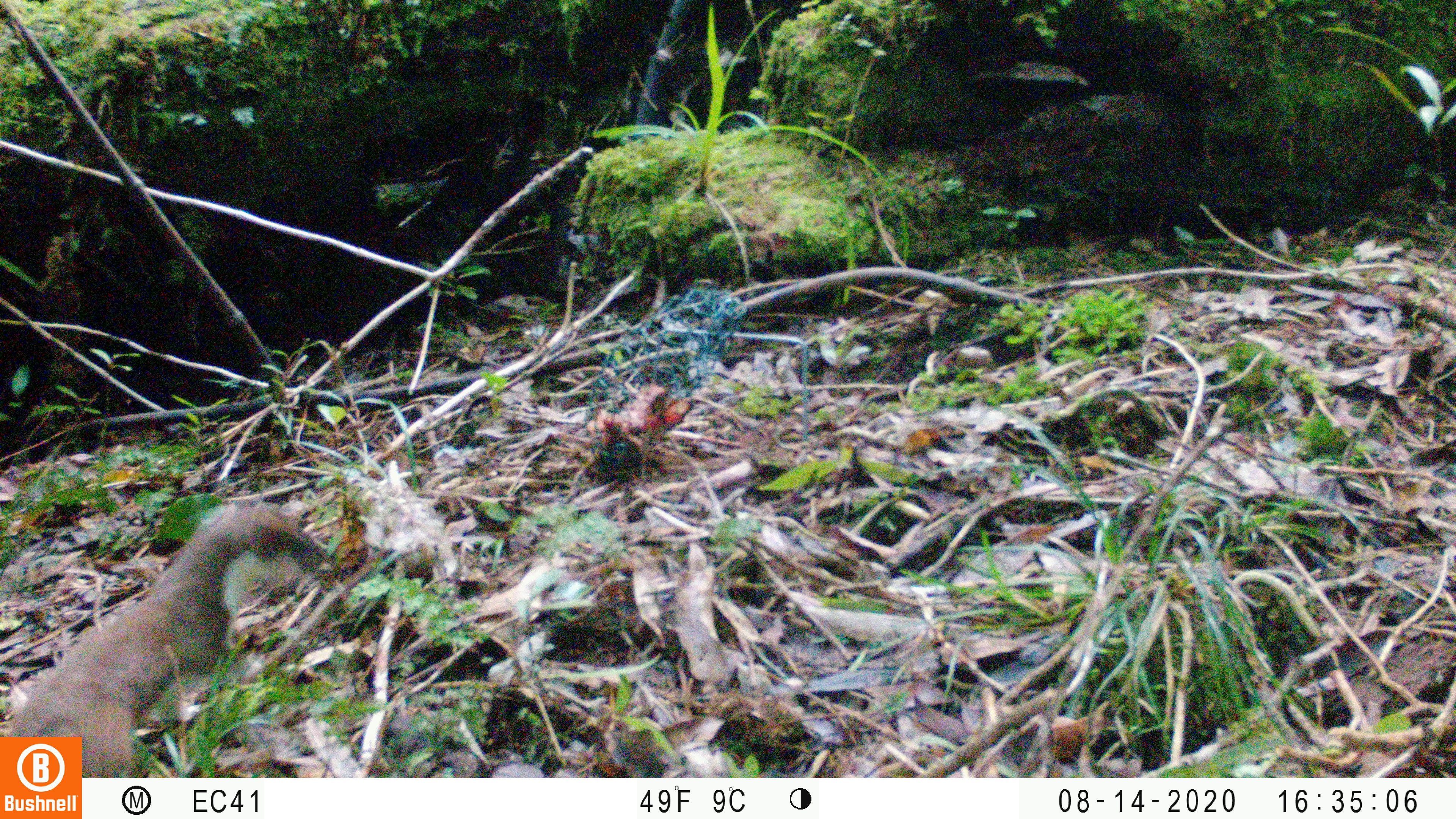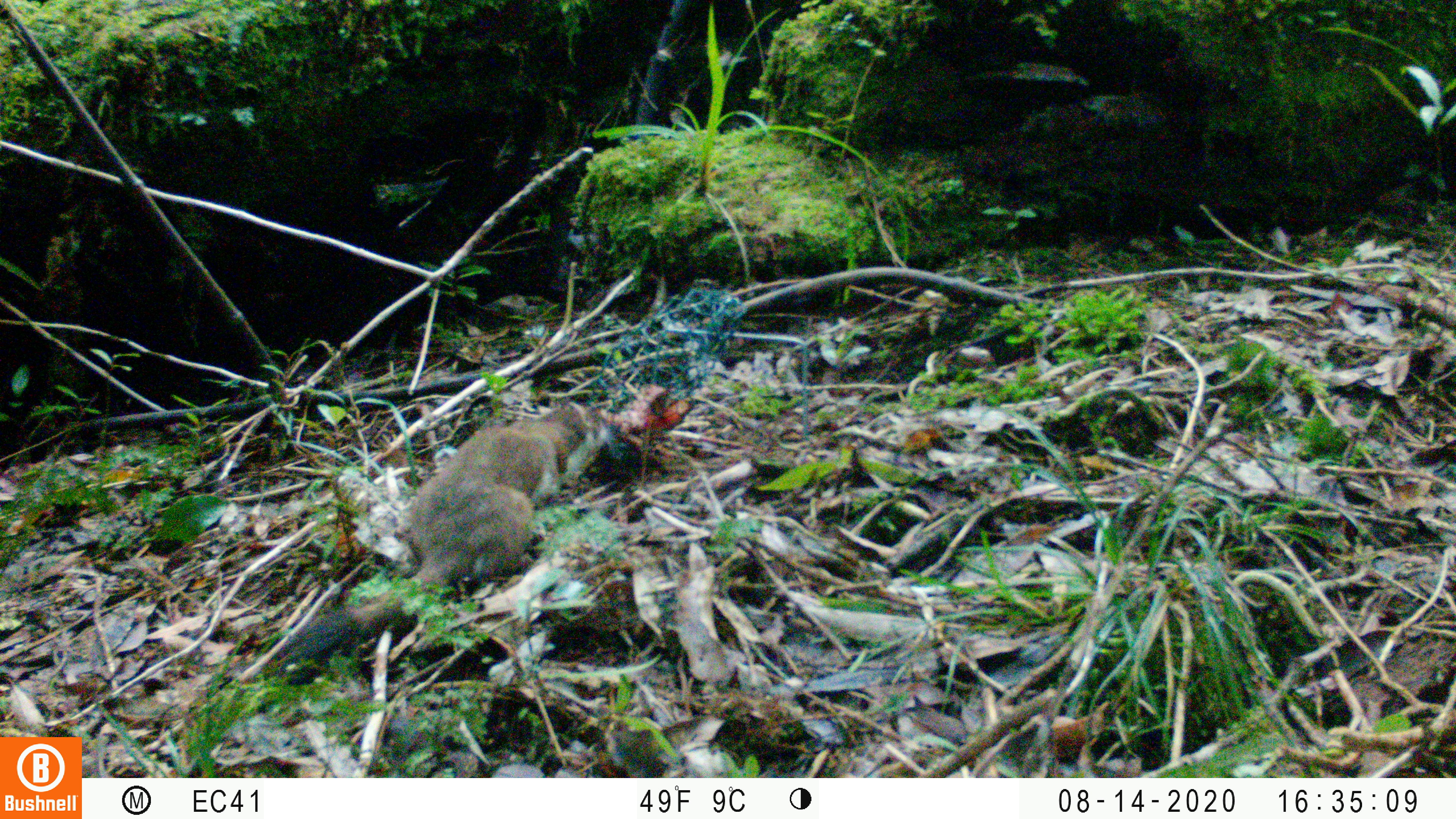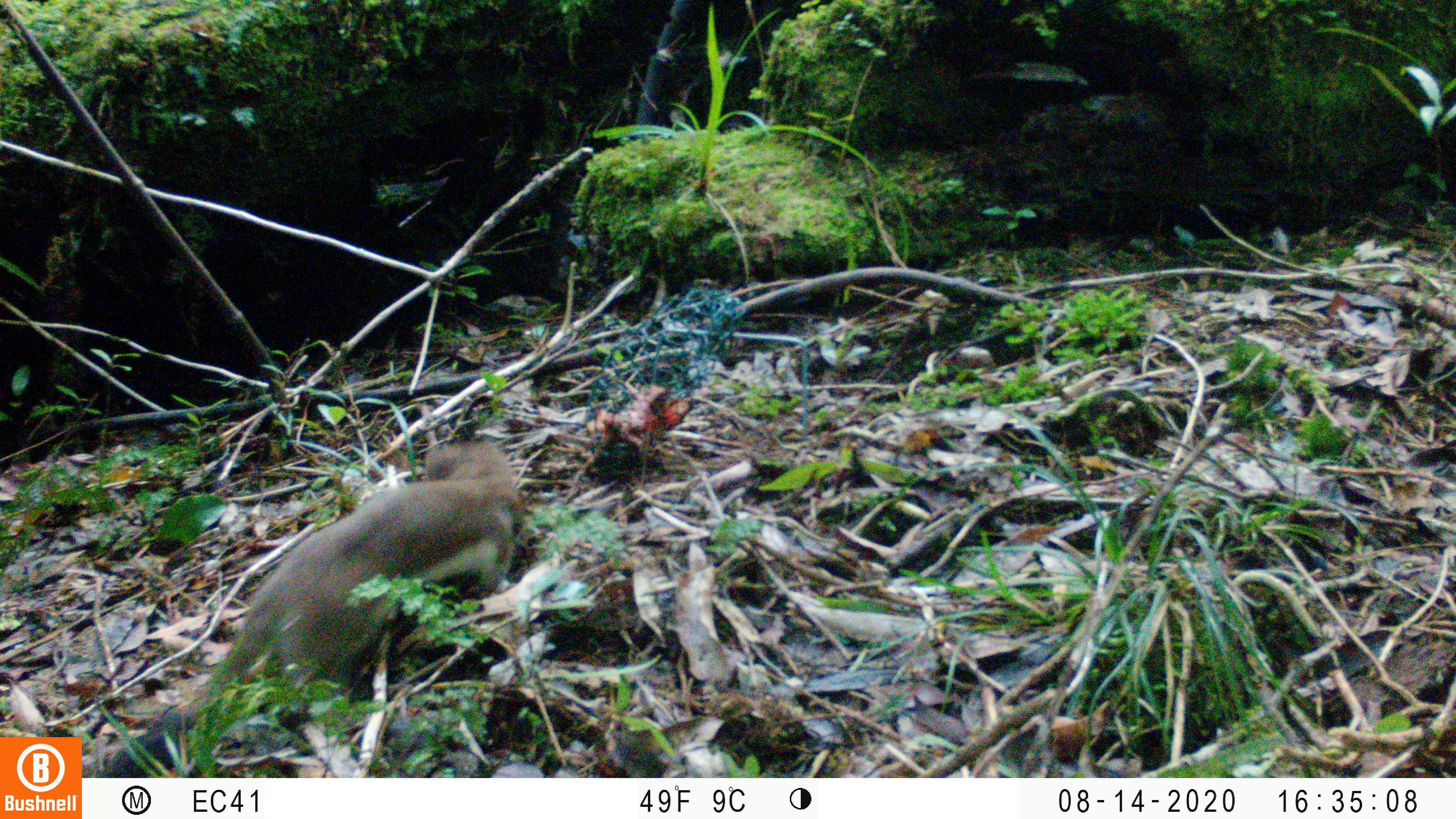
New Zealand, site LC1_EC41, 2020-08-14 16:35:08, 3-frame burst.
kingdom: Animalia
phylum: Chordata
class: Mammalia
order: Carnivora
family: Mustelidae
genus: Mustela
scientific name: Mustela erminea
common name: stoat